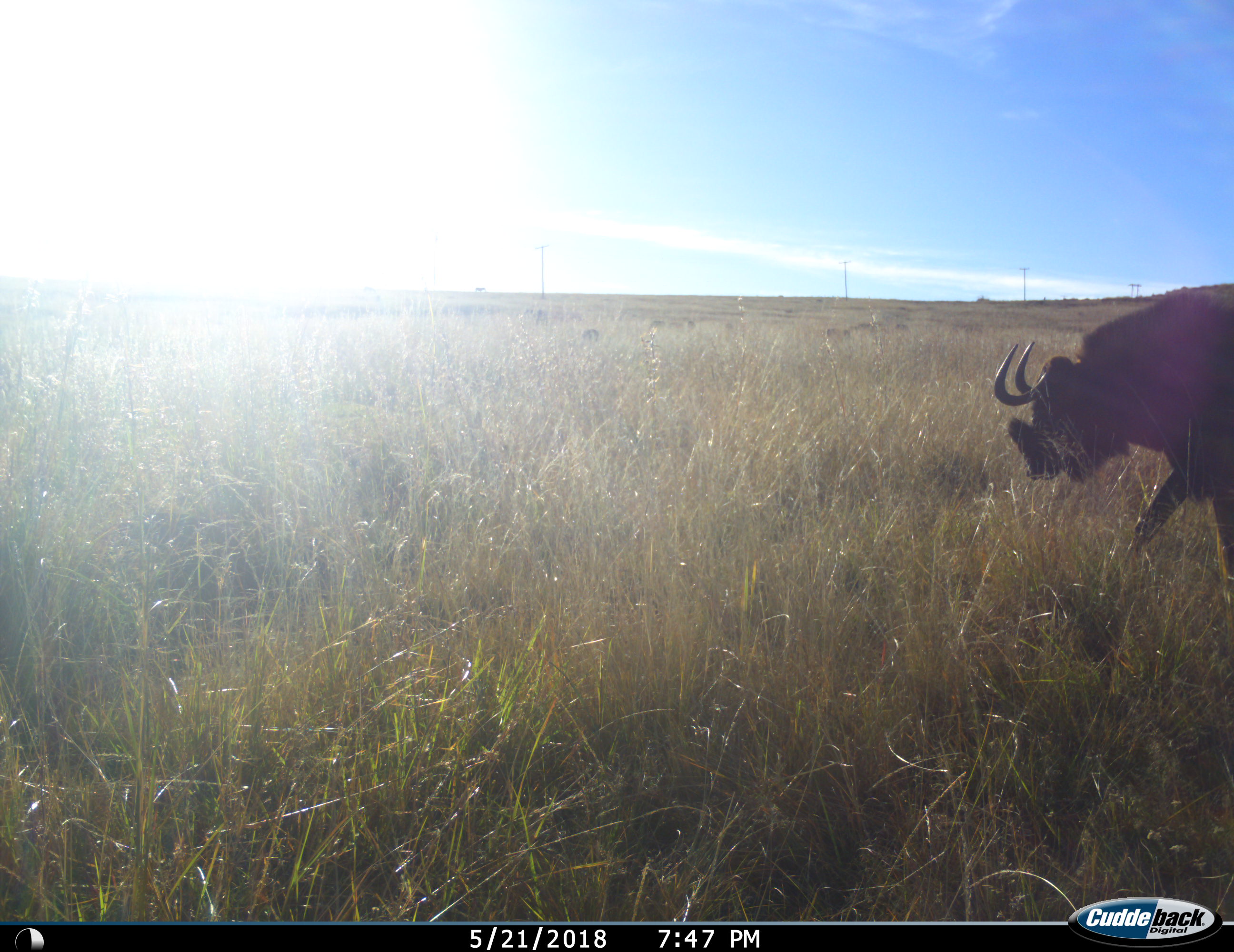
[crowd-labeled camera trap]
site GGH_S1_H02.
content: unidentified animal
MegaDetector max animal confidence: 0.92